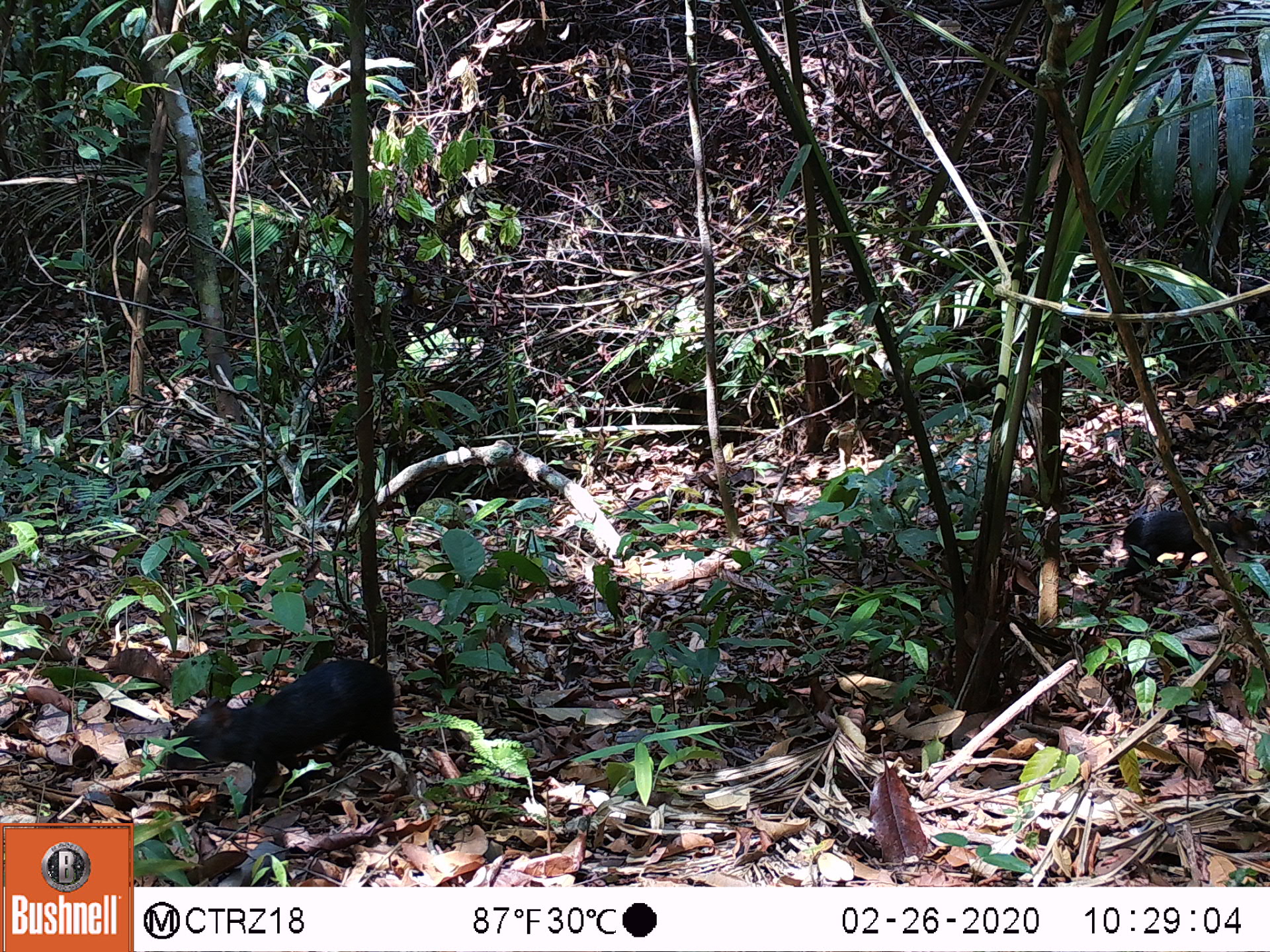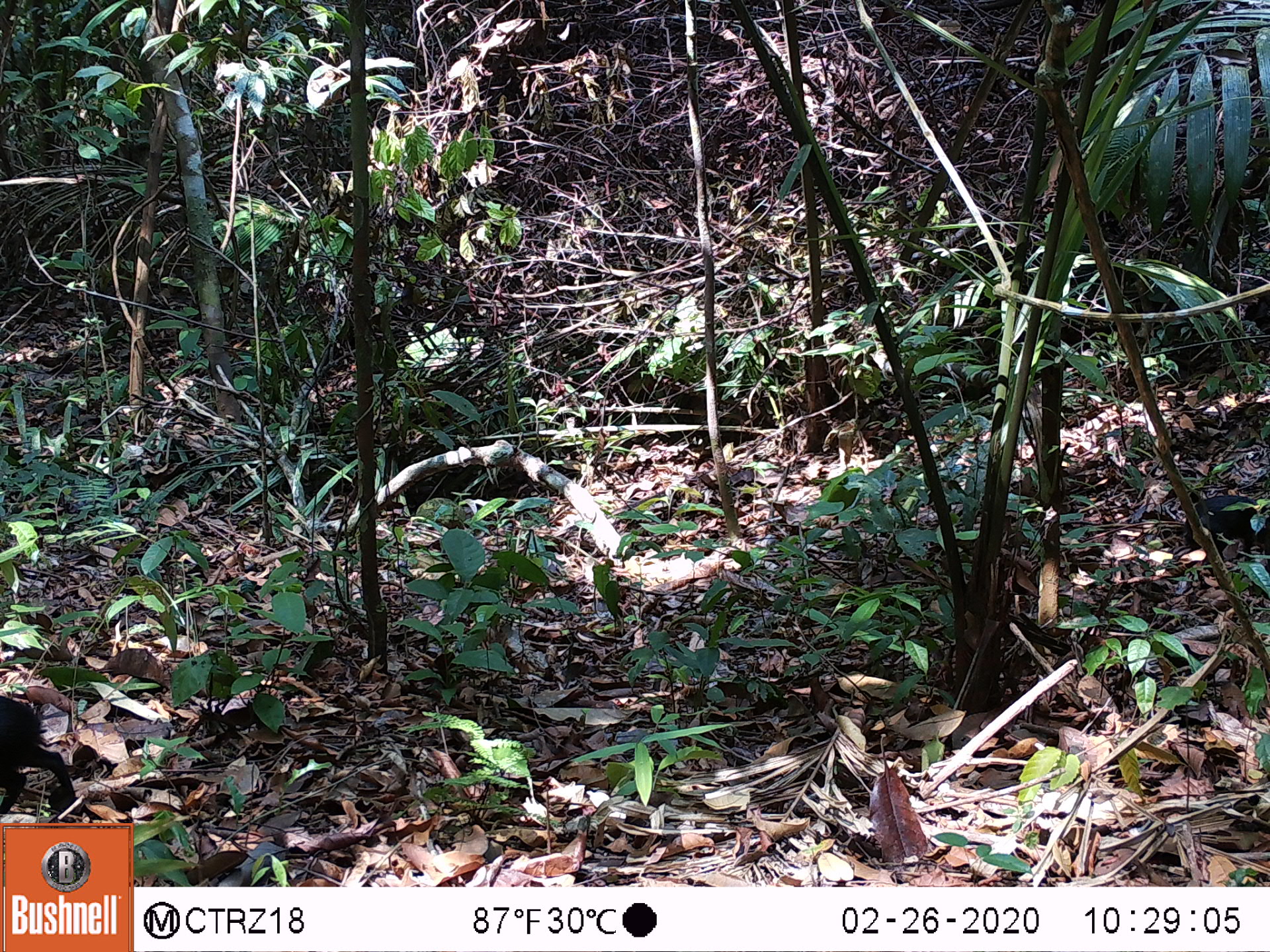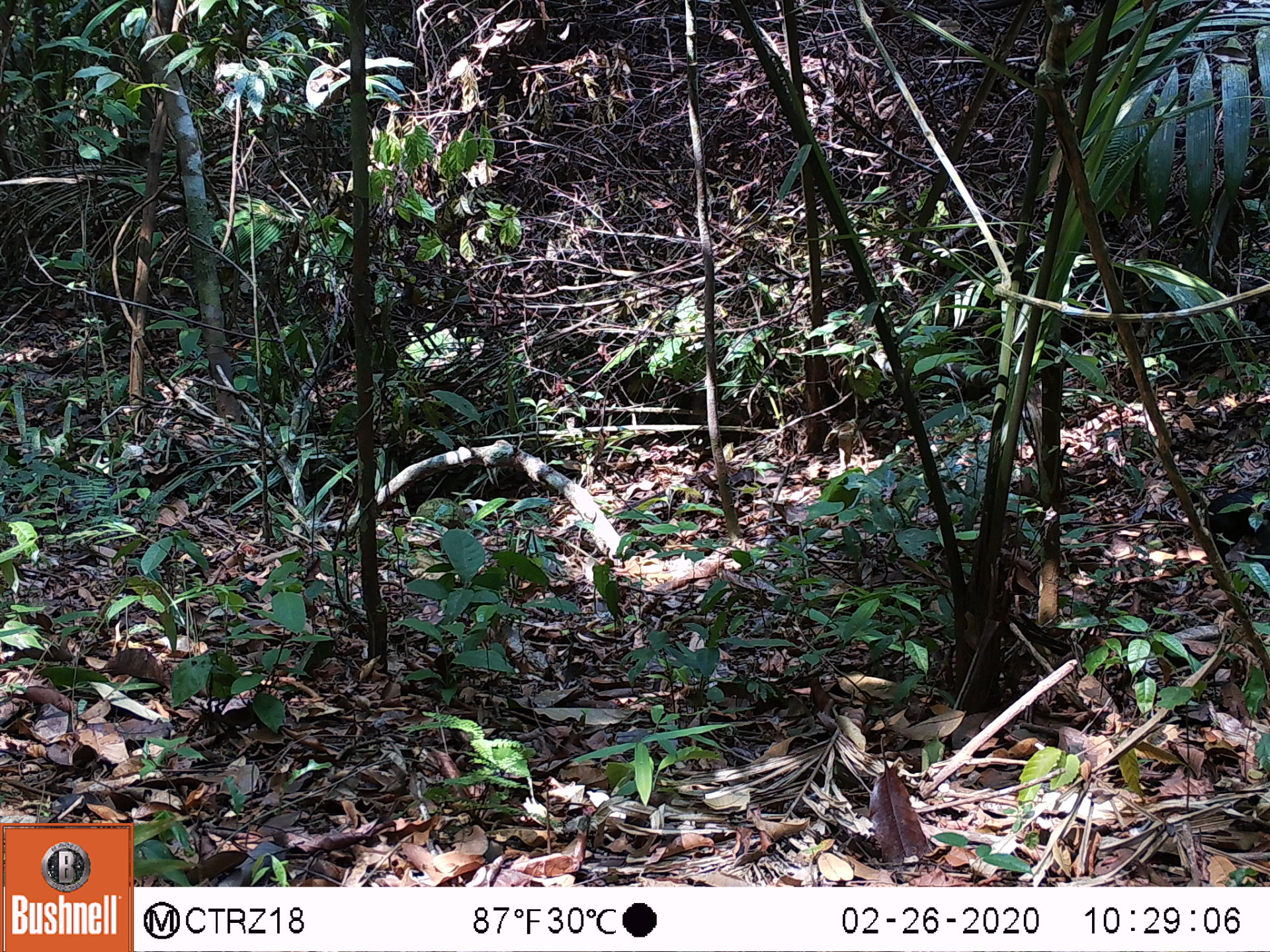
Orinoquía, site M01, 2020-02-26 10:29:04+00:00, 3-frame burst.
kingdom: Animalia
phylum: Chordata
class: Mammalia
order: Rodentia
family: Dasyproctidae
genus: Dasyprocta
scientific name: Dasyprocta fuliginosa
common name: black agouti